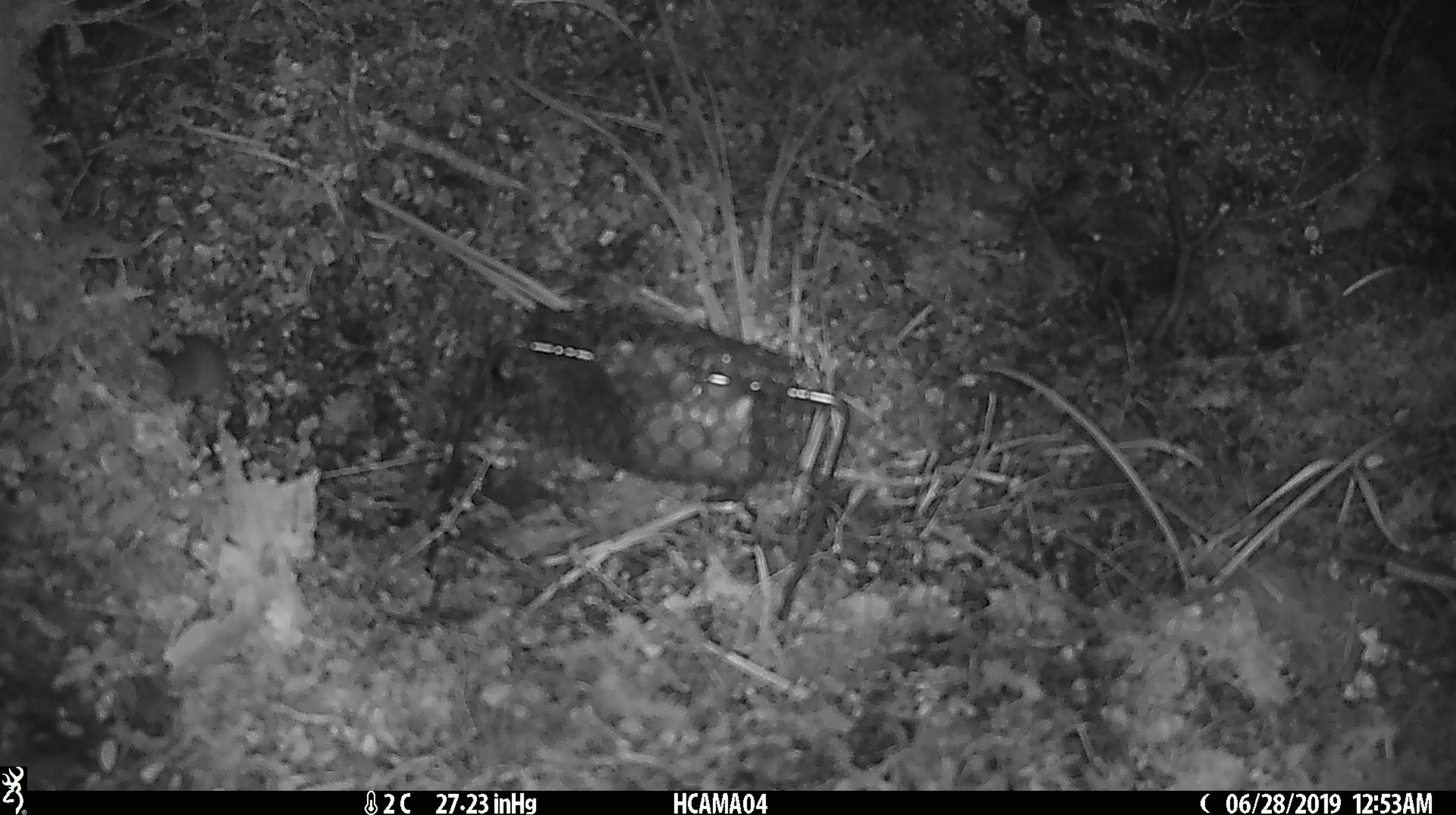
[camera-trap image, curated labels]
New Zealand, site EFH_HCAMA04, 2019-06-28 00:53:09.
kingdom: Animalia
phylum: Chordata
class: Mammalia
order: Rodentia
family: Muridae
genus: Mus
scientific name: Mus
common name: mouse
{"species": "mouse (Mus)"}